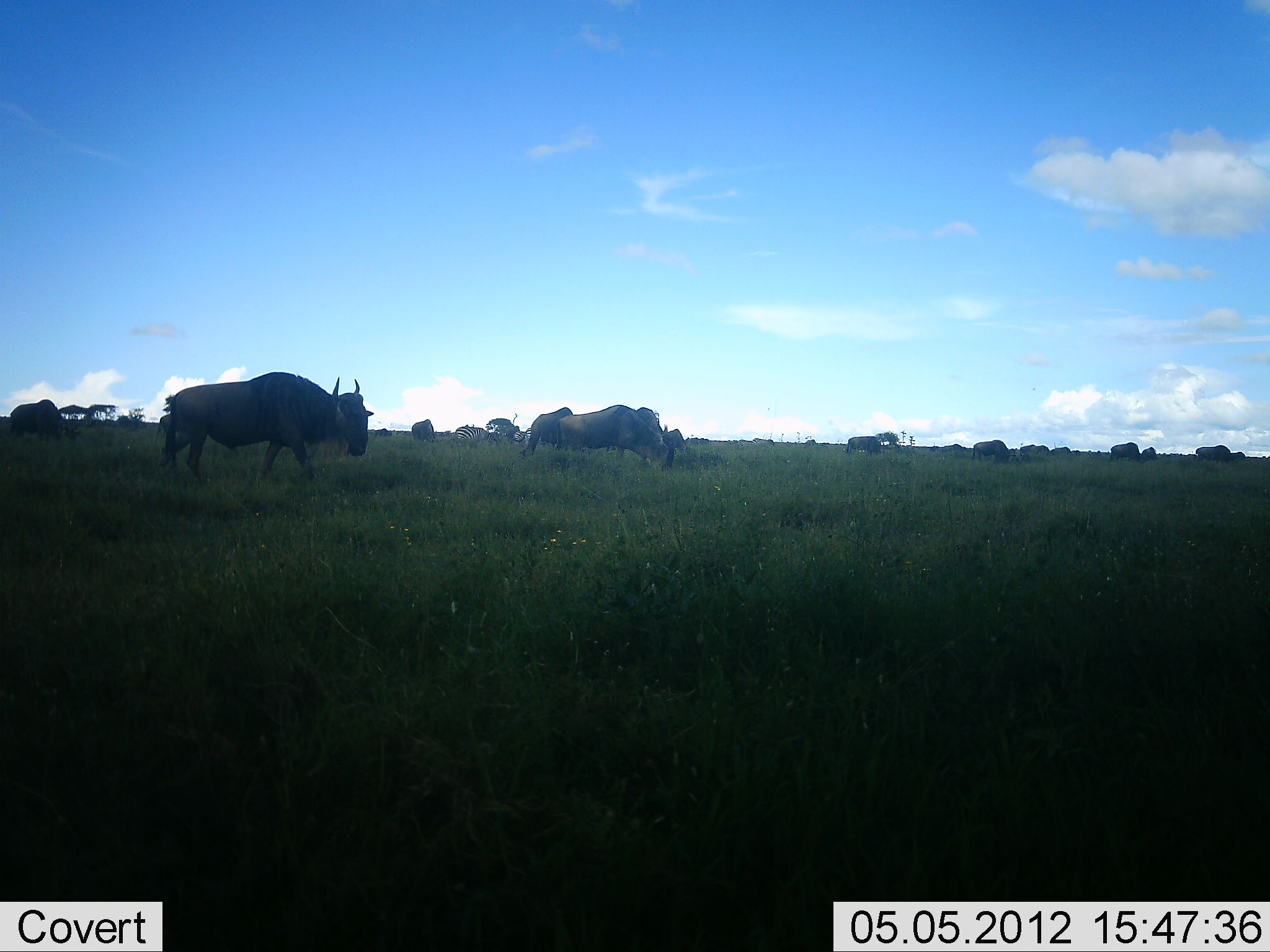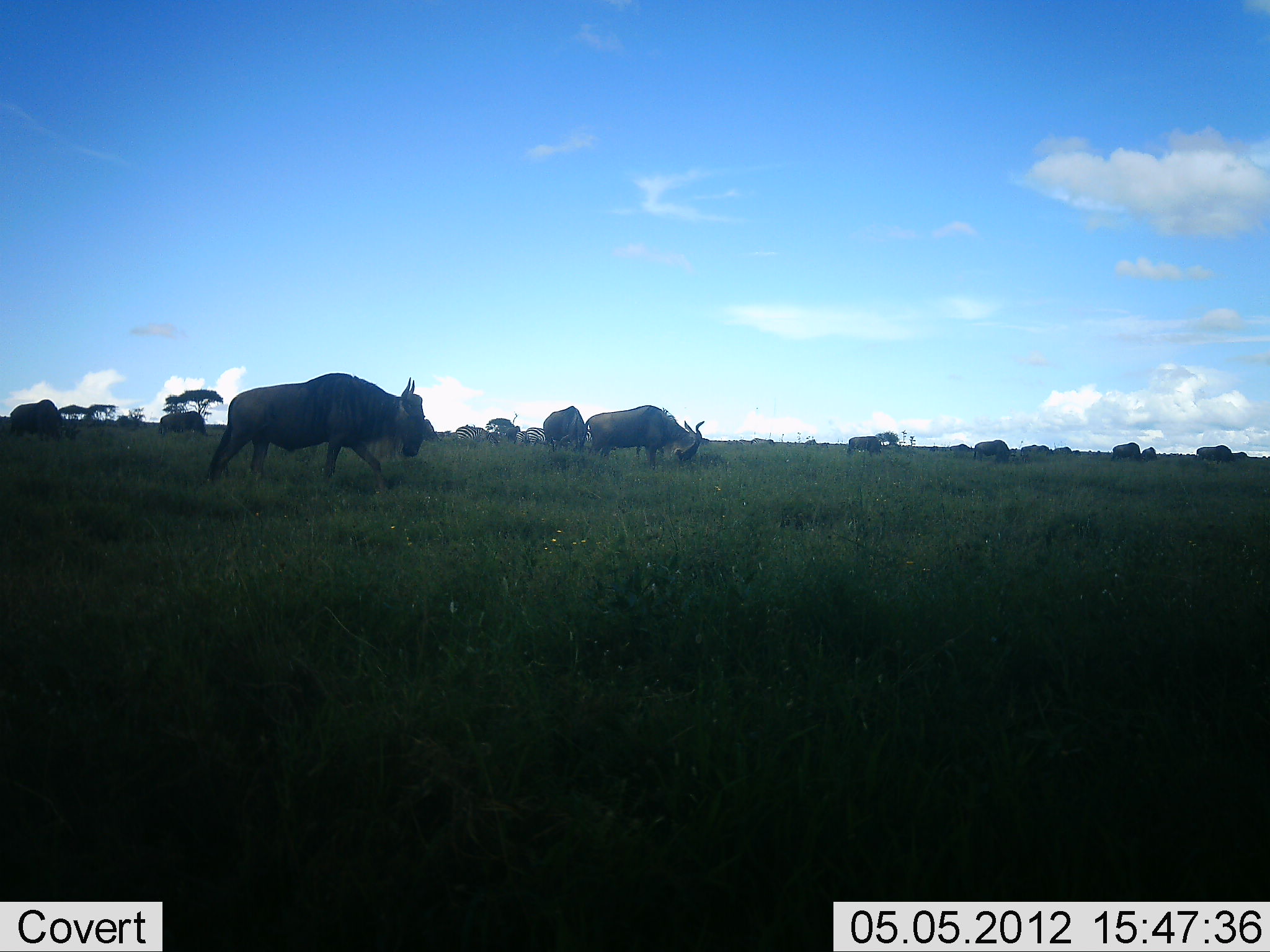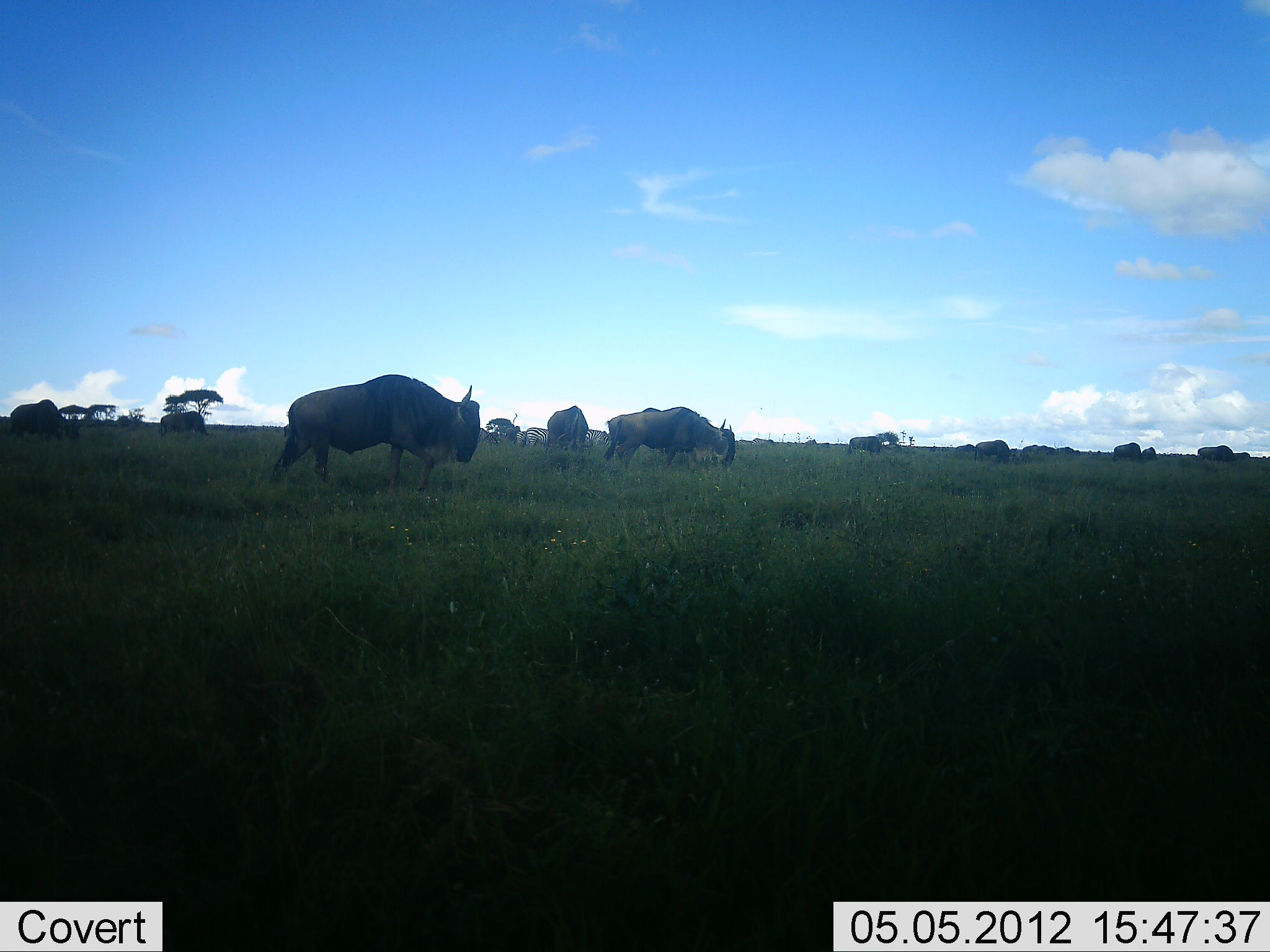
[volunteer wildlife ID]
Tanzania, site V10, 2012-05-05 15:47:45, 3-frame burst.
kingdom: Animalia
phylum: Chordata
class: Mammalia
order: Artiodactyla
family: Bovidae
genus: Connochaetes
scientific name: Connochaetes taurinus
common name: blue wildebeest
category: wildebeest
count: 11-50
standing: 50%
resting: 10%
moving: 100%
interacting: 0%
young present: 0%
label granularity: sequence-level